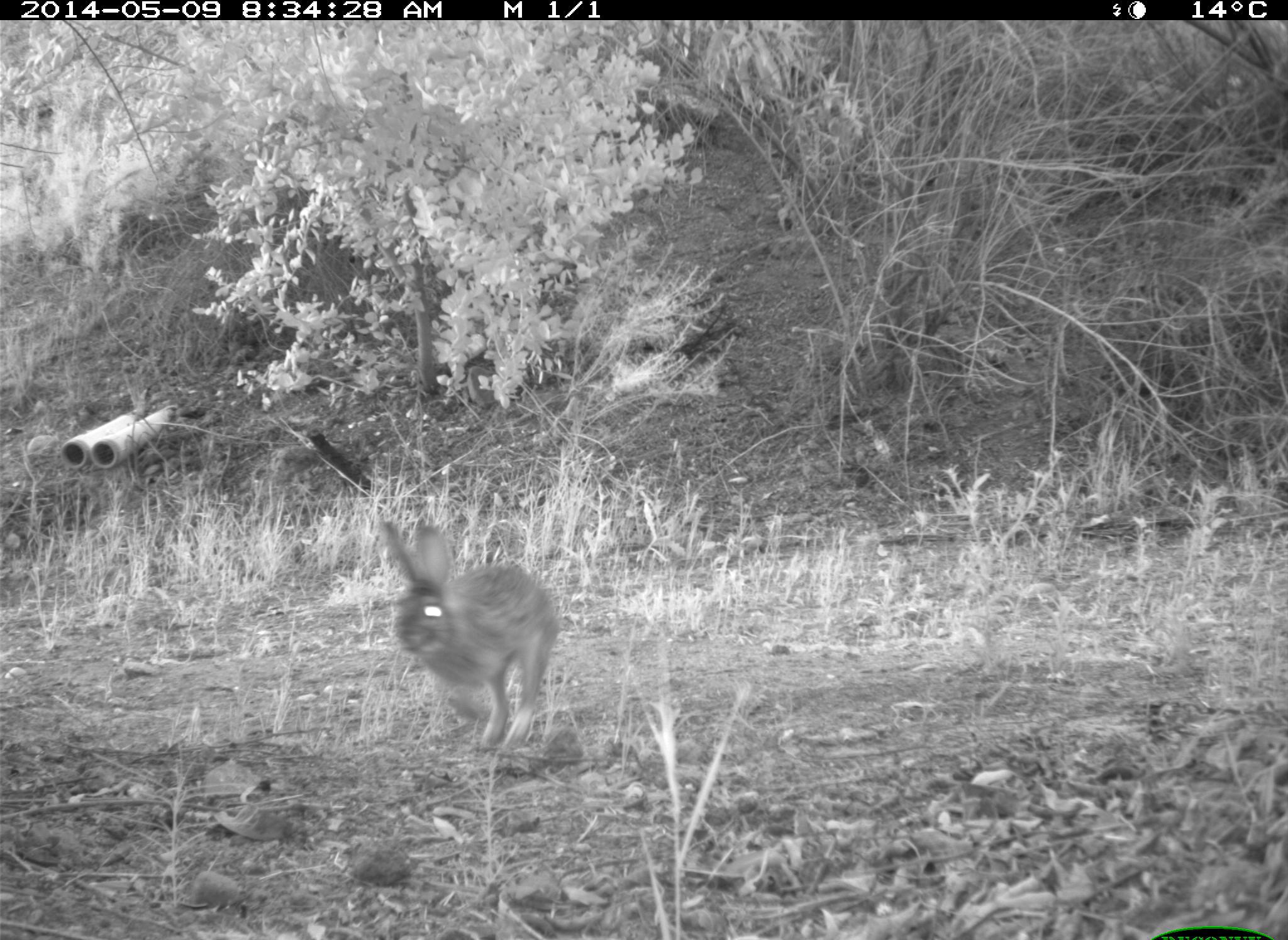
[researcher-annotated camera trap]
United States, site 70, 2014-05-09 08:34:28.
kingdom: Animalia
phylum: Chordata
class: Mammalia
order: Lagomorpha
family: Leporidae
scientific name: Leporidae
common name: rabbits and hares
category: rabbit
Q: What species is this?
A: Rabbit (rabbits and hares) (Leporidae).